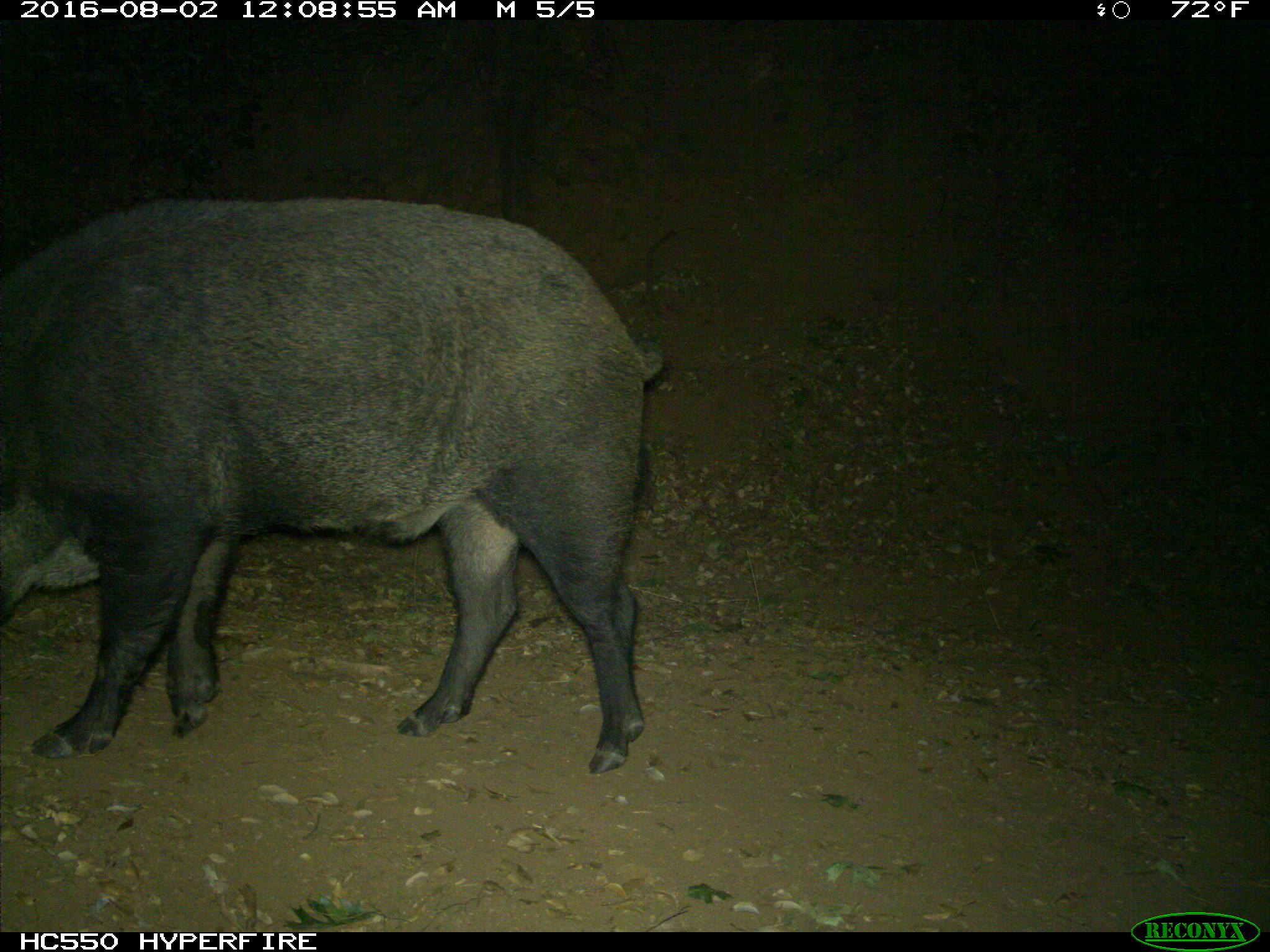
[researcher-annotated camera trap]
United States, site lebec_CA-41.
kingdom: Animalia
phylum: Chordata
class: Mammalia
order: Artiodactyla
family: Suidae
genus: Sus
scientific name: Sus scrofa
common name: wild boar